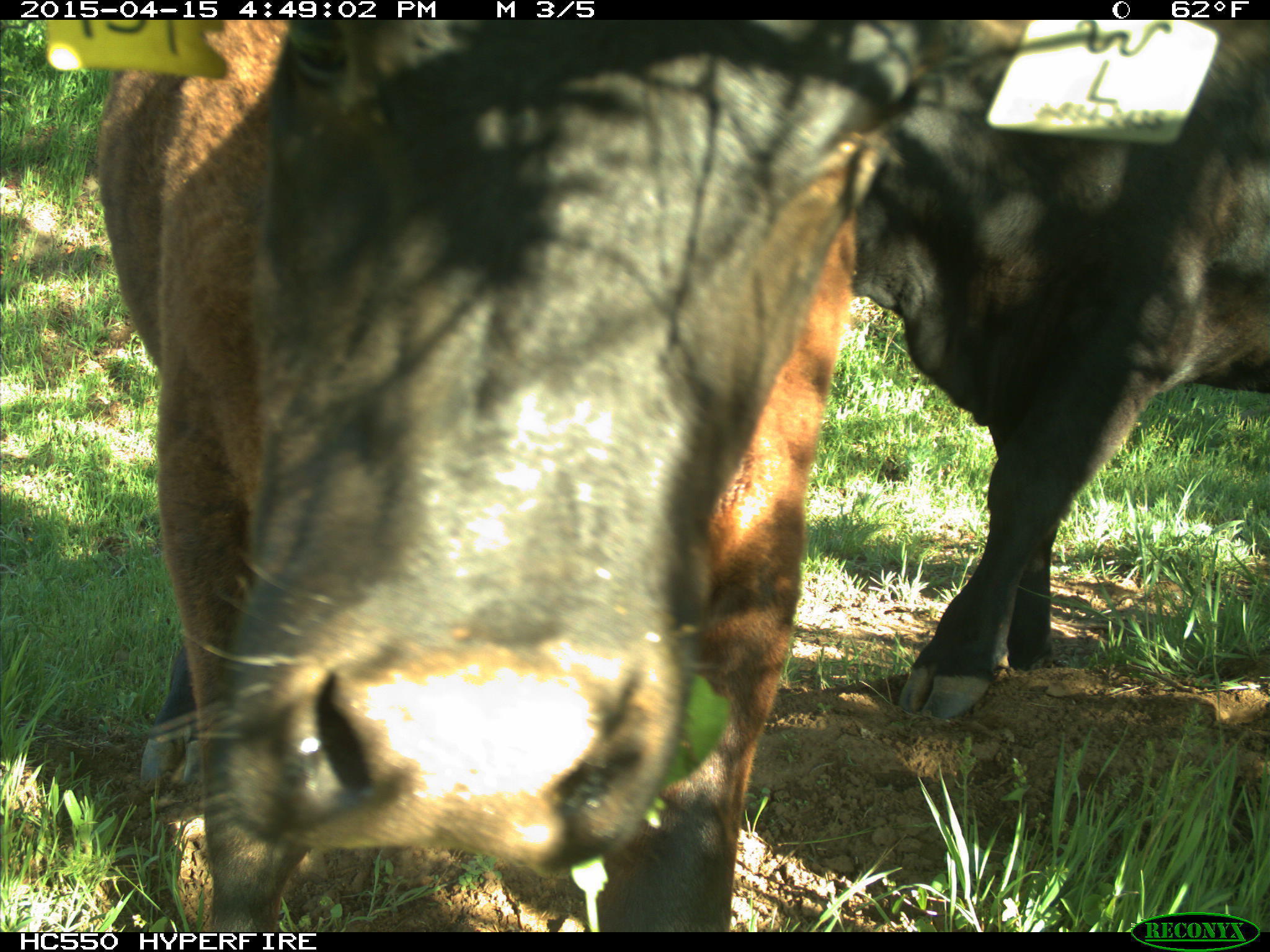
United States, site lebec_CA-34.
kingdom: Animalia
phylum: Chordata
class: Mammalia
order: Artiodactyla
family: Bovidae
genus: Bos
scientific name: Bos taurus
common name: domestic cow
Bos taurus (domestic cow).